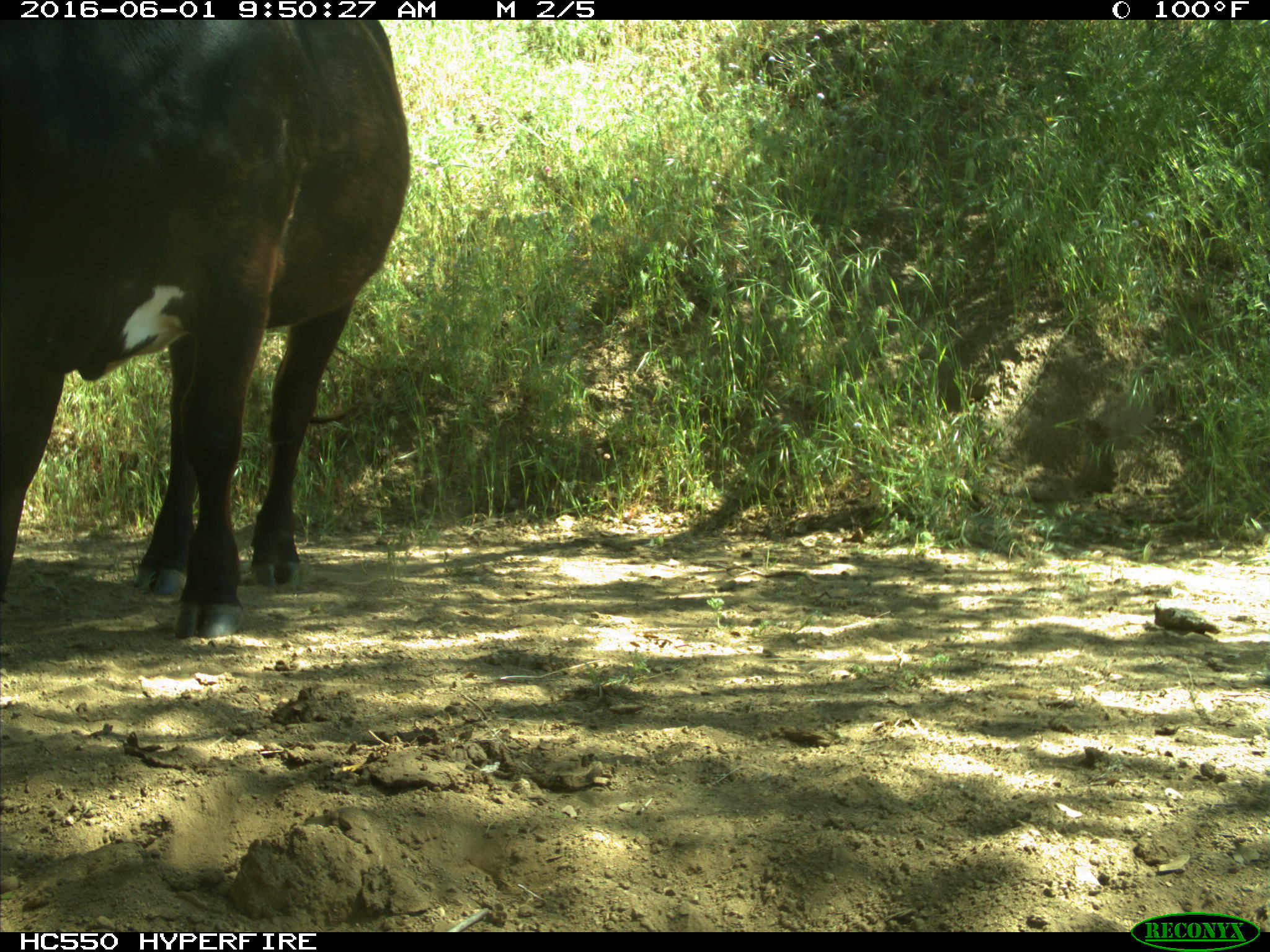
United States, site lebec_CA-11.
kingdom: Animalia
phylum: Chordata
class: Mammalia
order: Artiodactyla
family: Bovidae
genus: Bos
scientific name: Bos taurus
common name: domestic cow